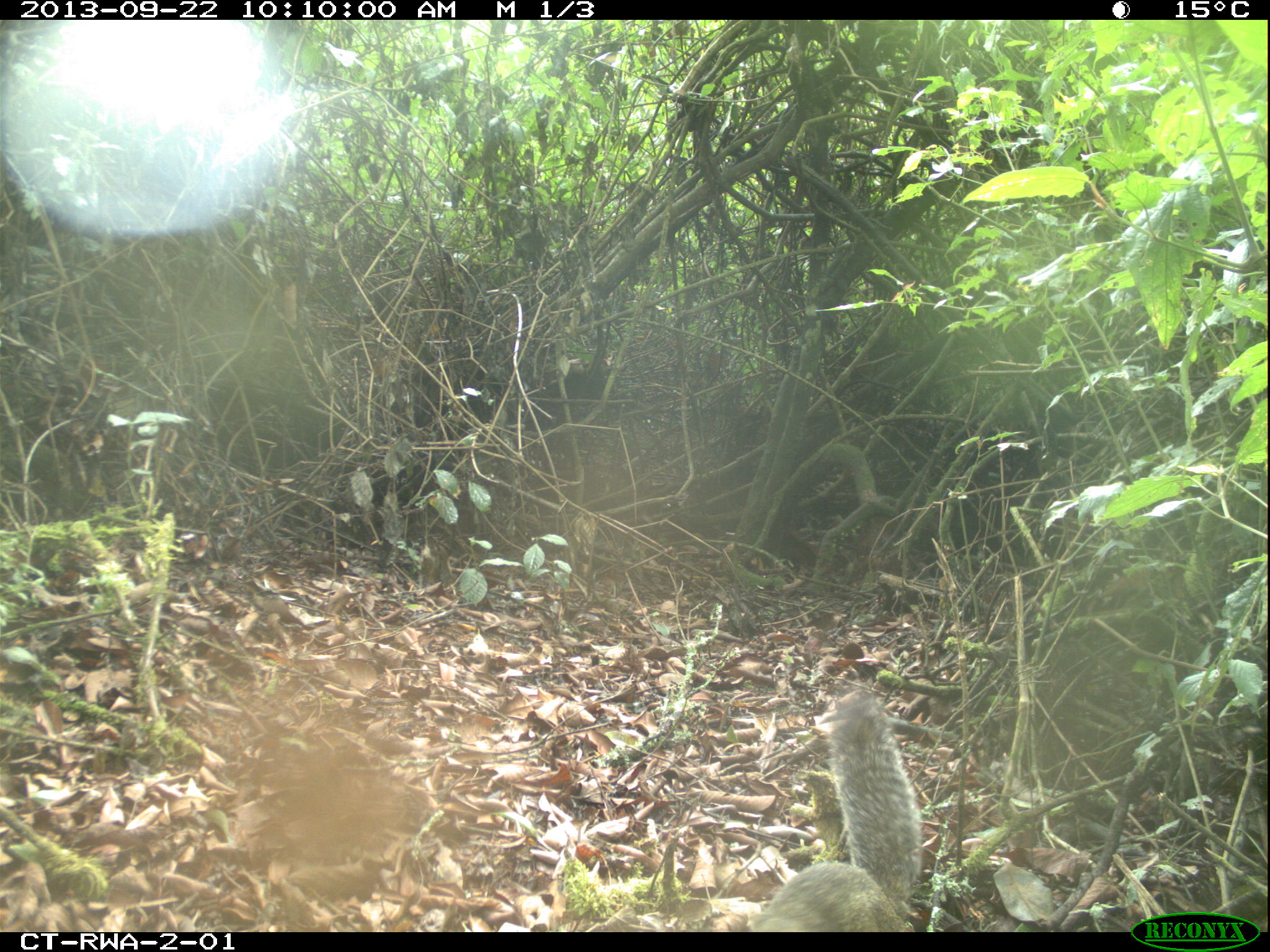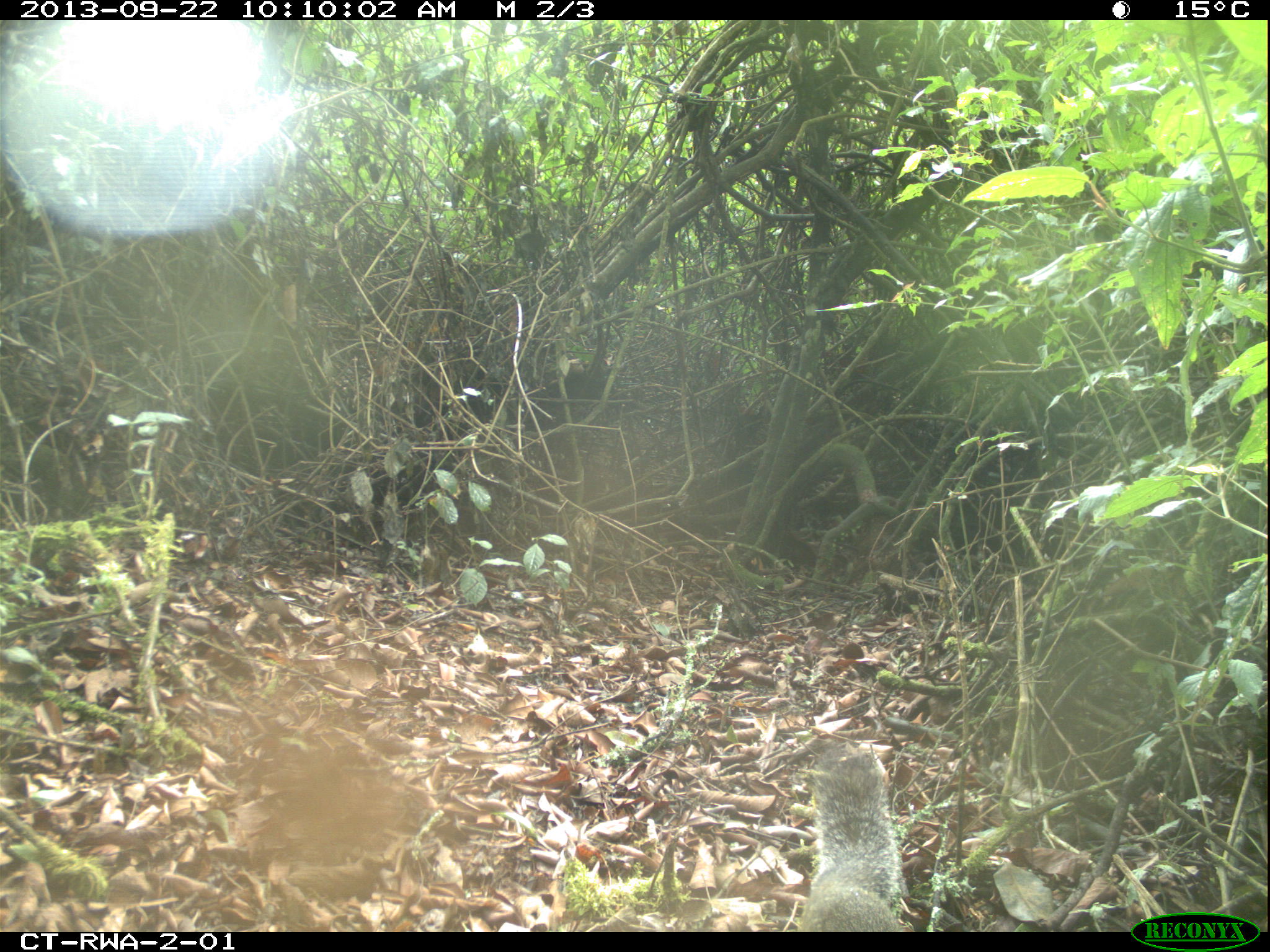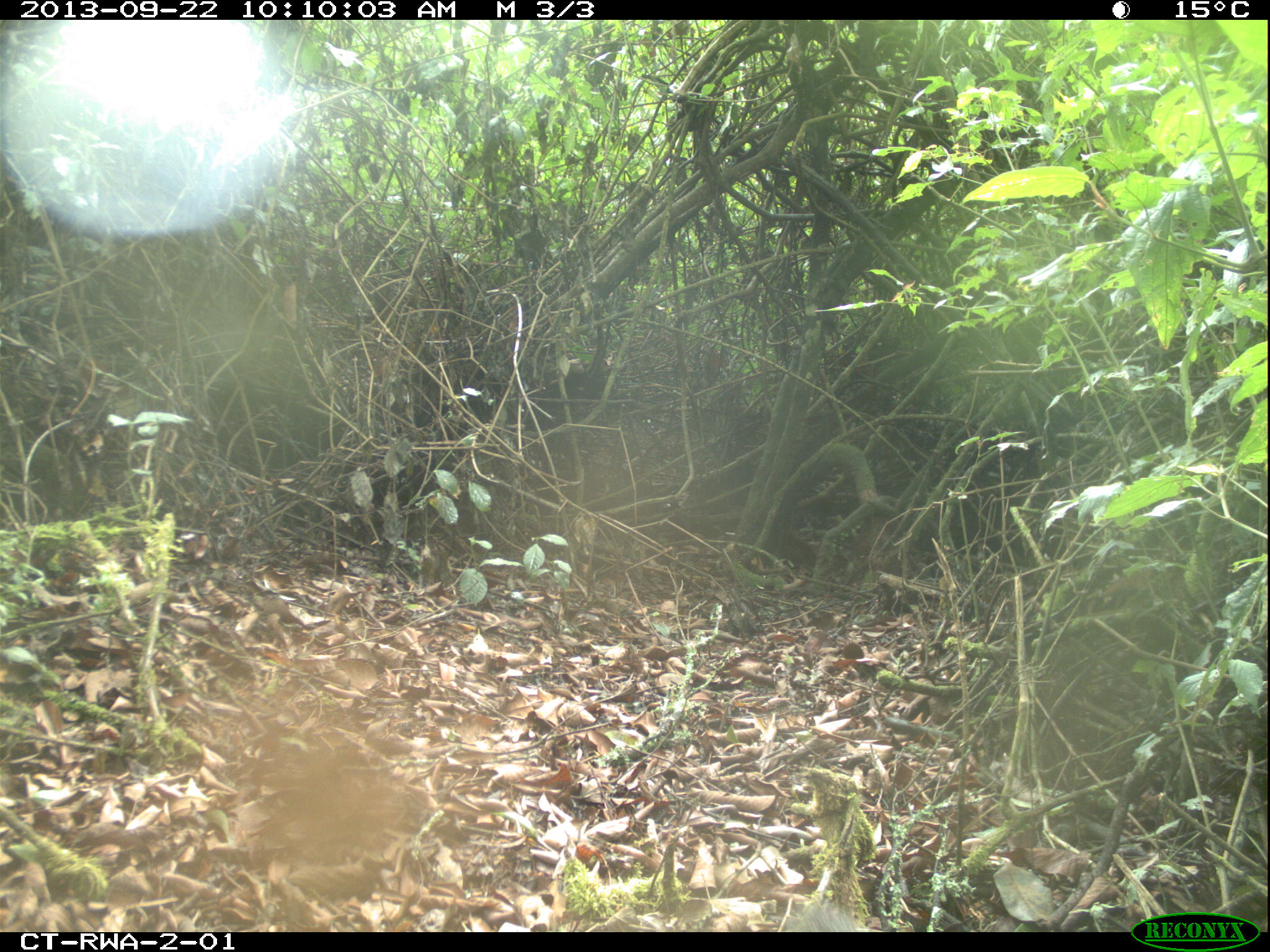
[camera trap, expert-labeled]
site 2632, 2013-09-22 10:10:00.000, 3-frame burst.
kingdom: Animalia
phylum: Chordata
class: Mammalia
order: Rodentia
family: Sciuridae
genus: Funisciurus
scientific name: Funisciurus carruthersi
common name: carruther's mountain squirrel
Funisciurus carruthersi (carruther's mountain squirrel), count 1.